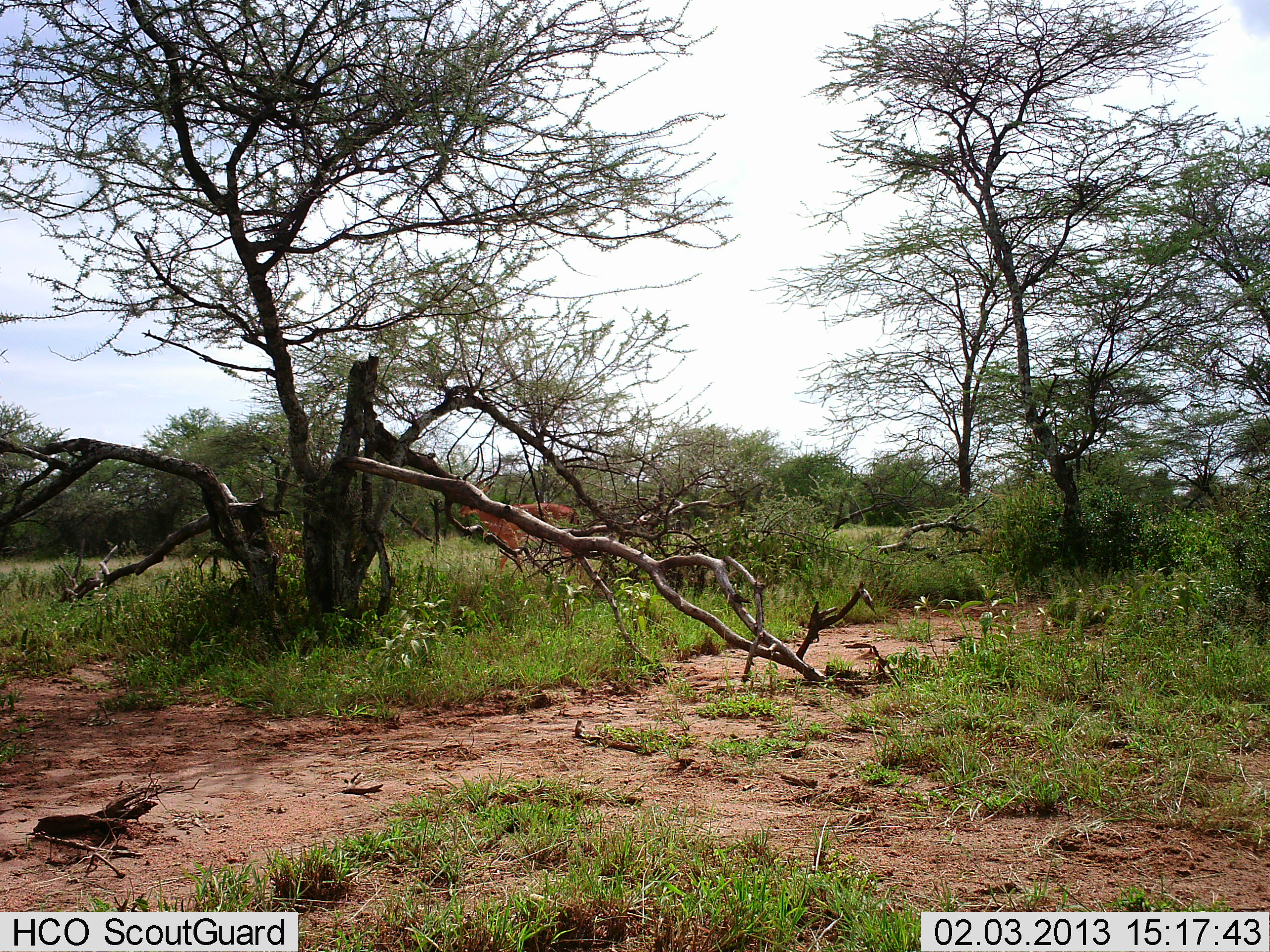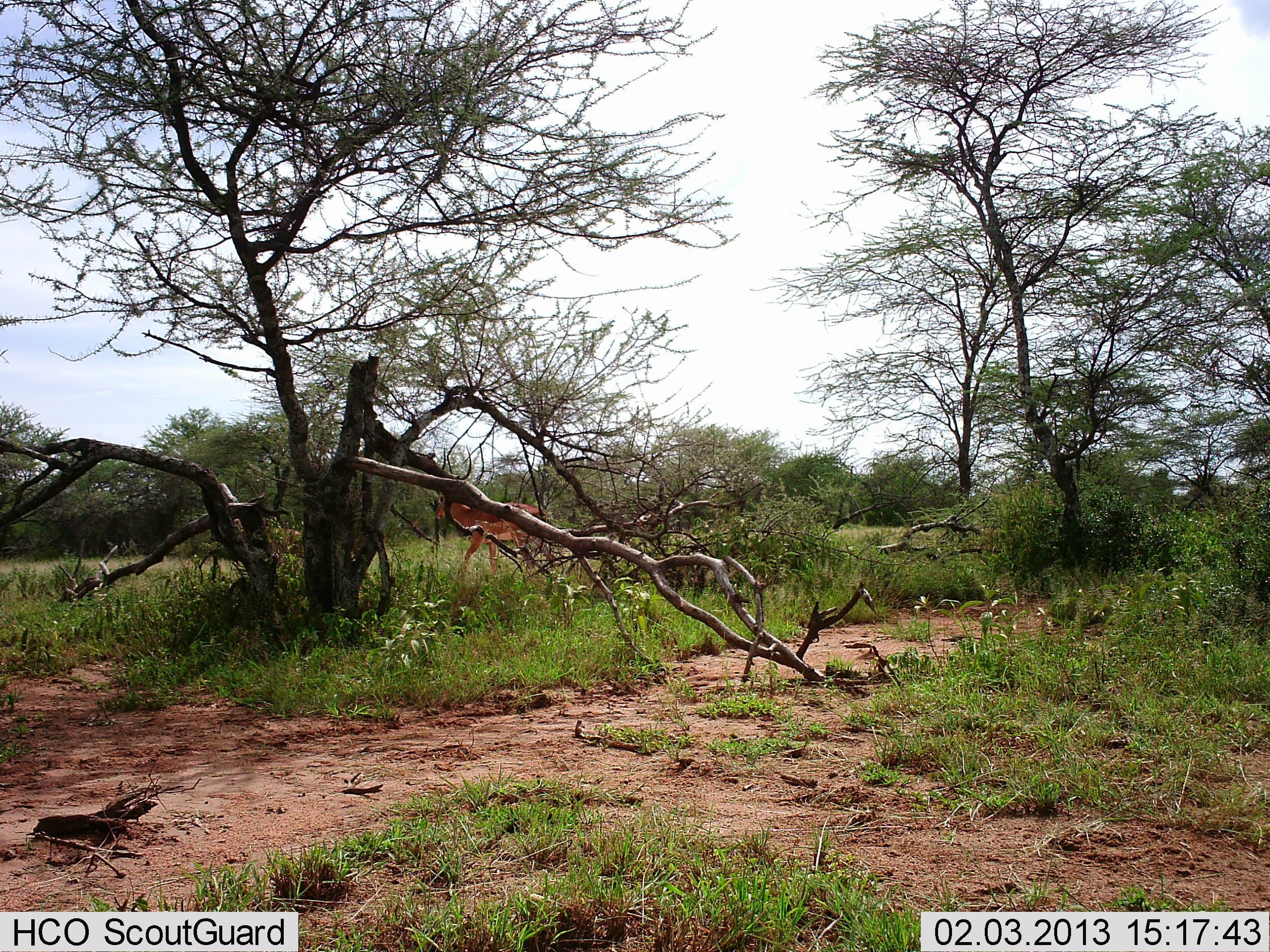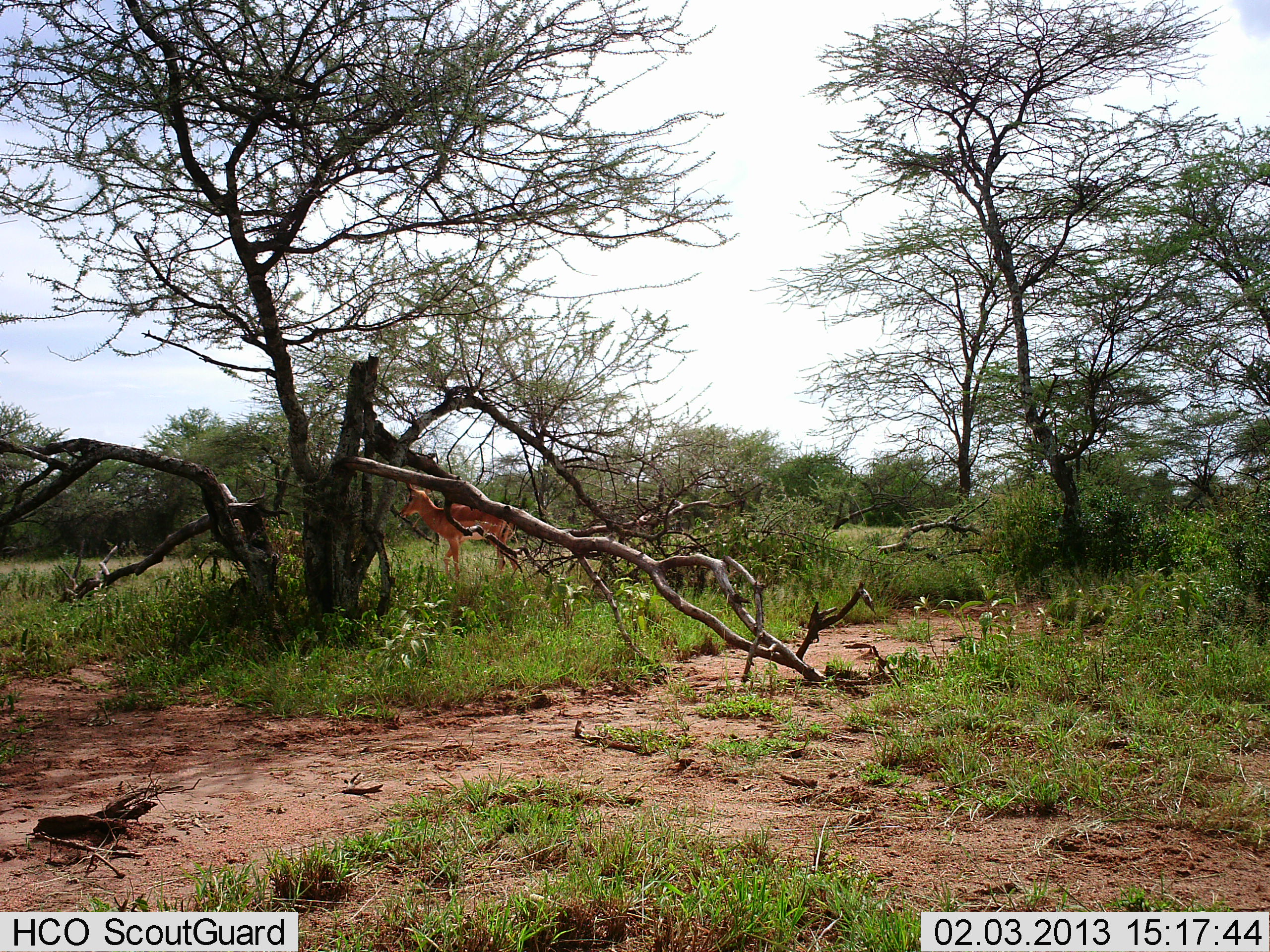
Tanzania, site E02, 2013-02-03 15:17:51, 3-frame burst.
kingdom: Animalia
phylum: Chordata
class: Mammalia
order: Artiodactyla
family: Bovidae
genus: Aepyceros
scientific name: Aepyceros melampus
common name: impala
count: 1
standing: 13%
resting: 0%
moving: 100%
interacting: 0%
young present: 0%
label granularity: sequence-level